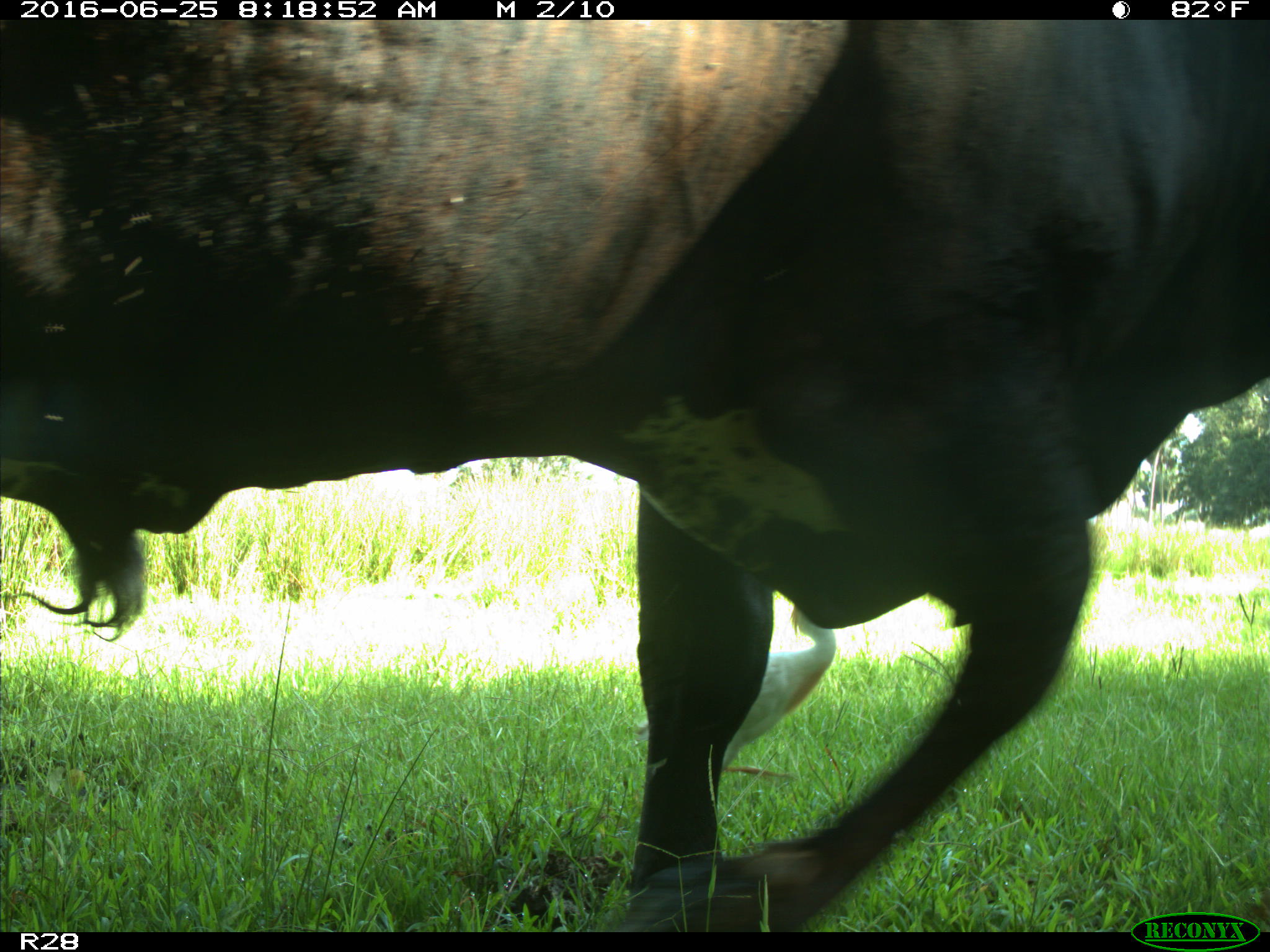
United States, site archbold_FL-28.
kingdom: Animalia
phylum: Chordata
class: Mammalia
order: Artiodactyla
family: Bovidae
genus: Bos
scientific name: Bos taurus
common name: domestic cow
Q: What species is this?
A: Bos taurus (domestic cow).